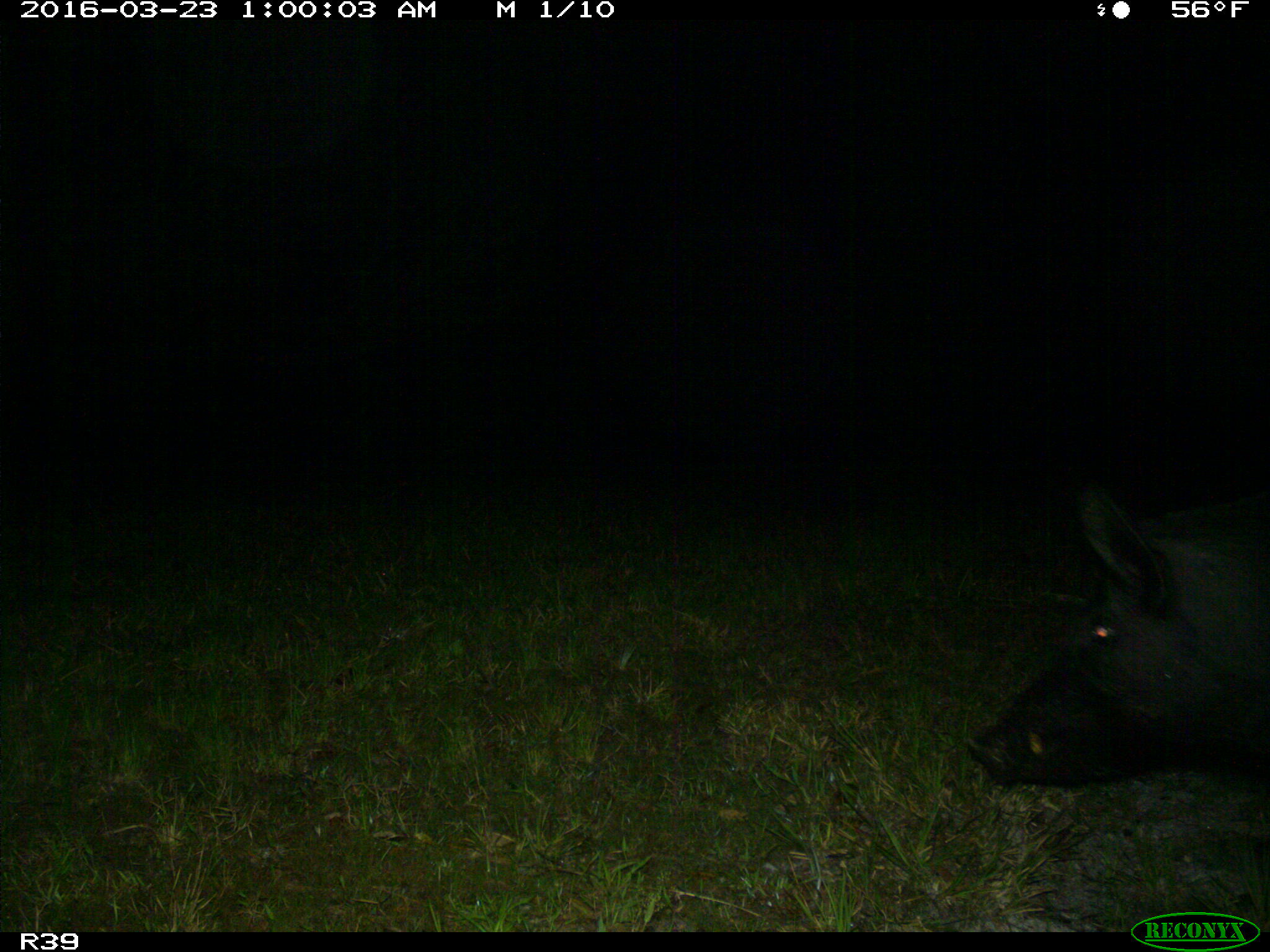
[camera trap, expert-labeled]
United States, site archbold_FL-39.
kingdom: Animalia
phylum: Chordata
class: Mammalia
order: Artiodactyla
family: Suidae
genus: Sus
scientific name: Sus scrofa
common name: wild boar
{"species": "Sus scrofa (wild boar)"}